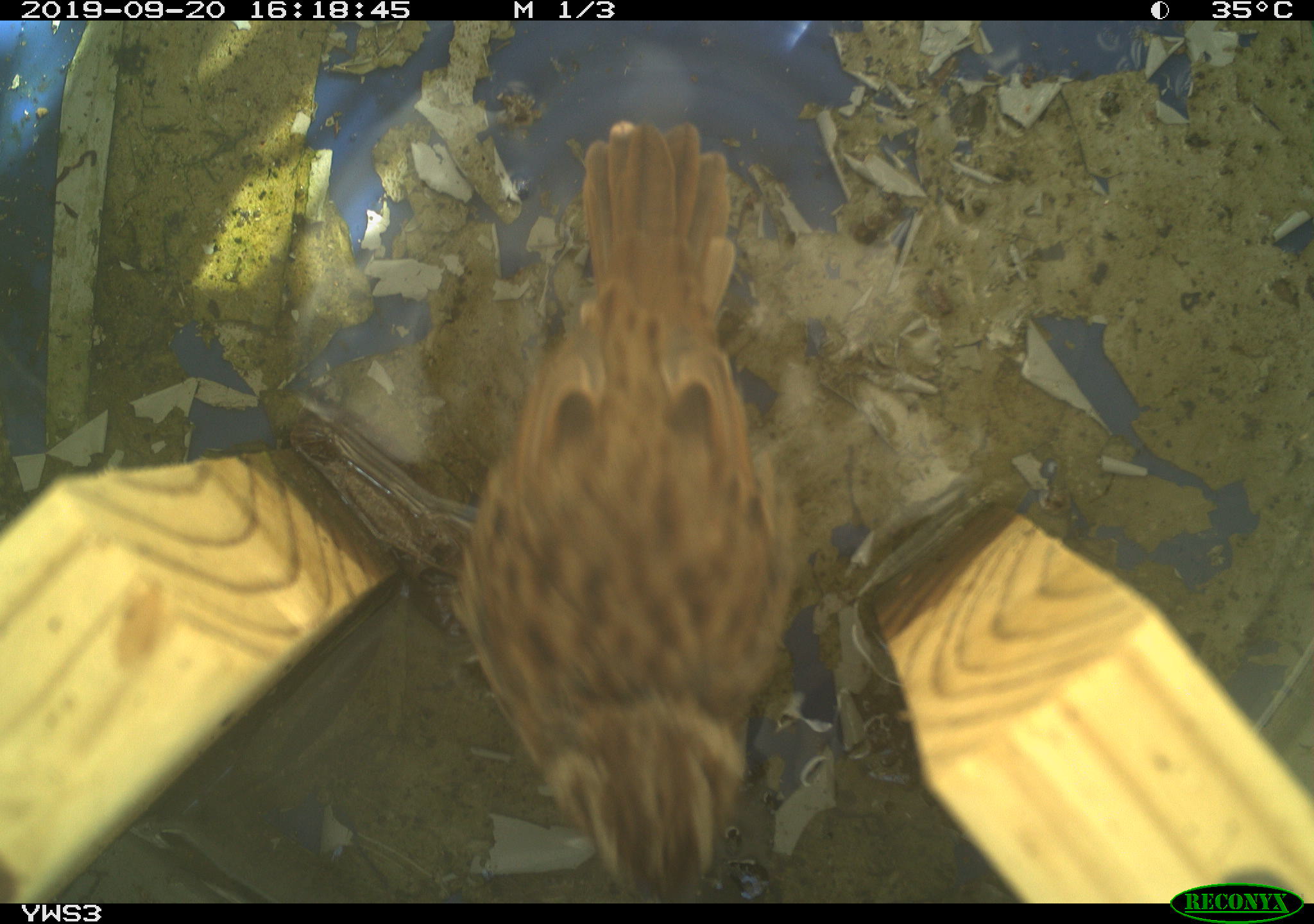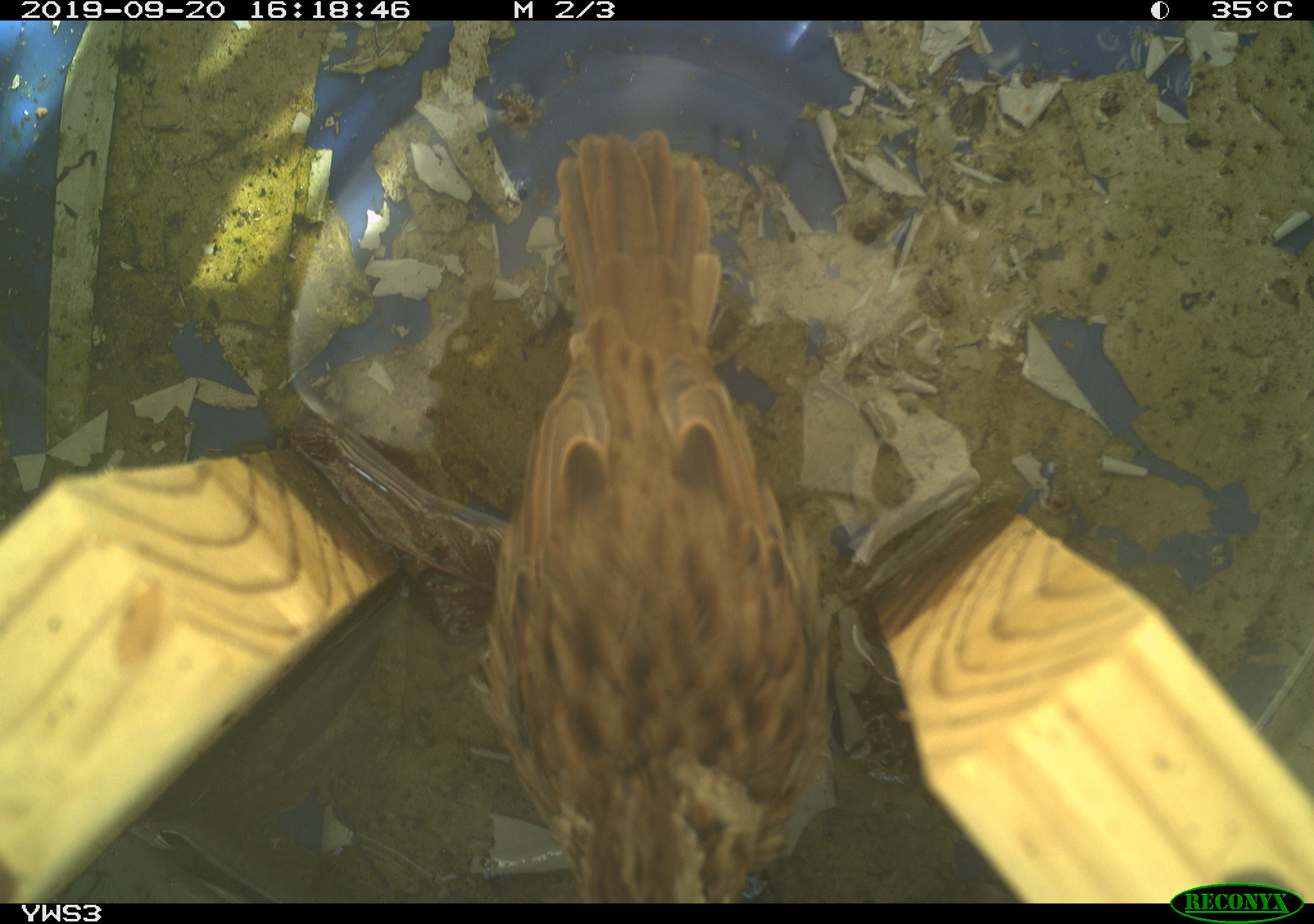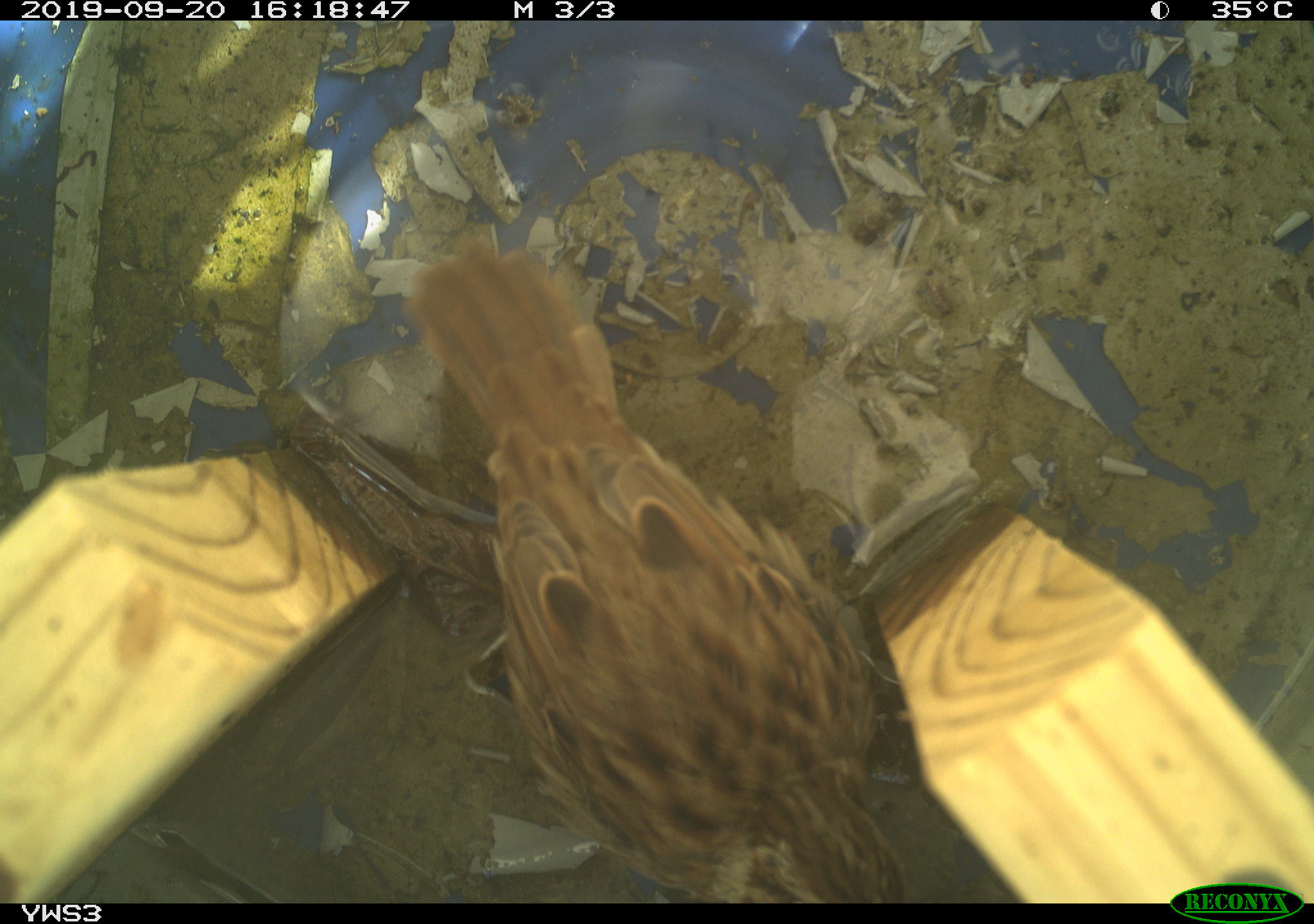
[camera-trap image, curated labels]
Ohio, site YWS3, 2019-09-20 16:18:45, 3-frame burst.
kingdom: Animalia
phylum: Chordata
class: Aves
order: Passeriformes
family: Passerellidae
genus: Melospiza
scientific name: Melospiza melodia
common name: song sparrow